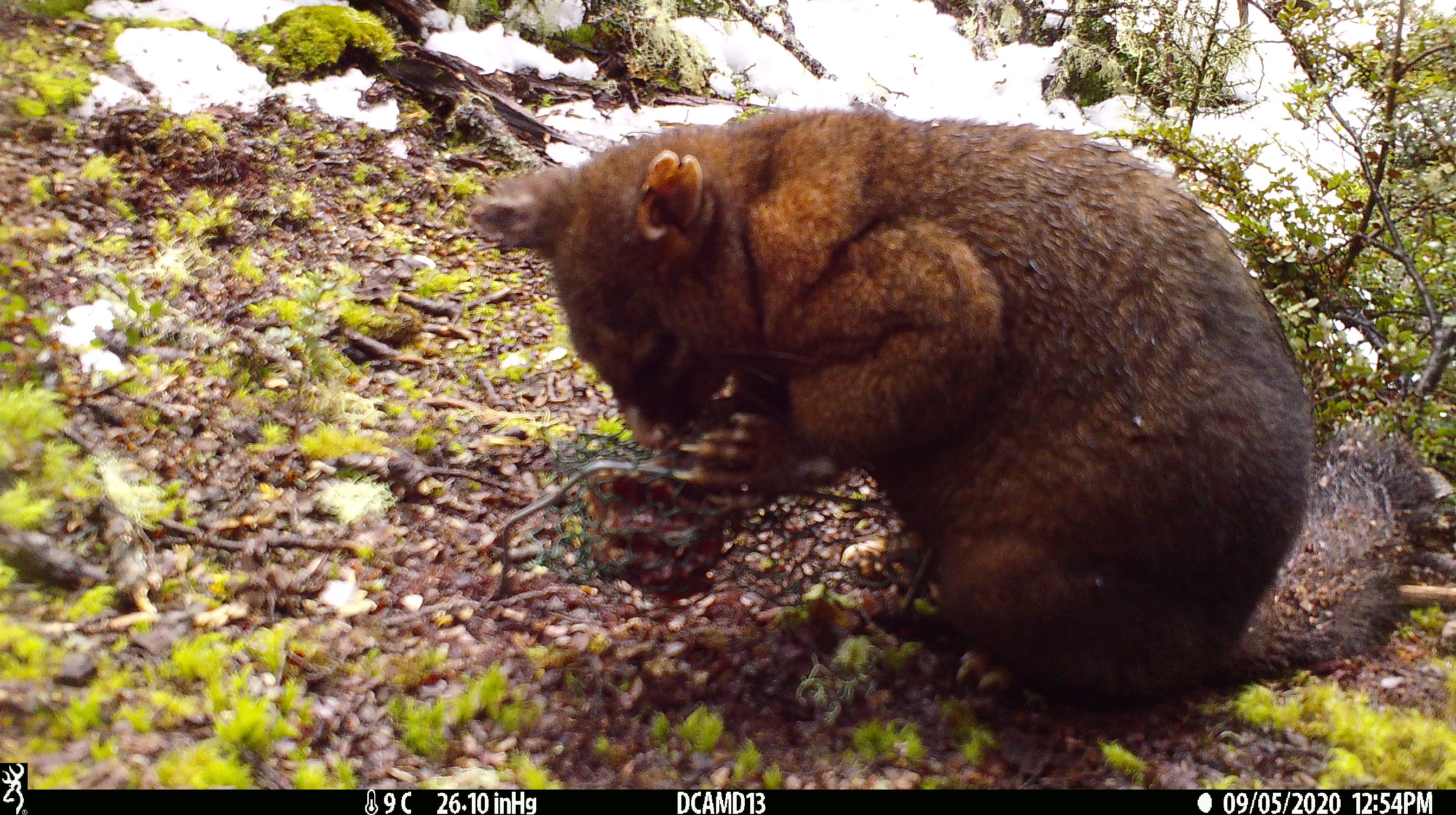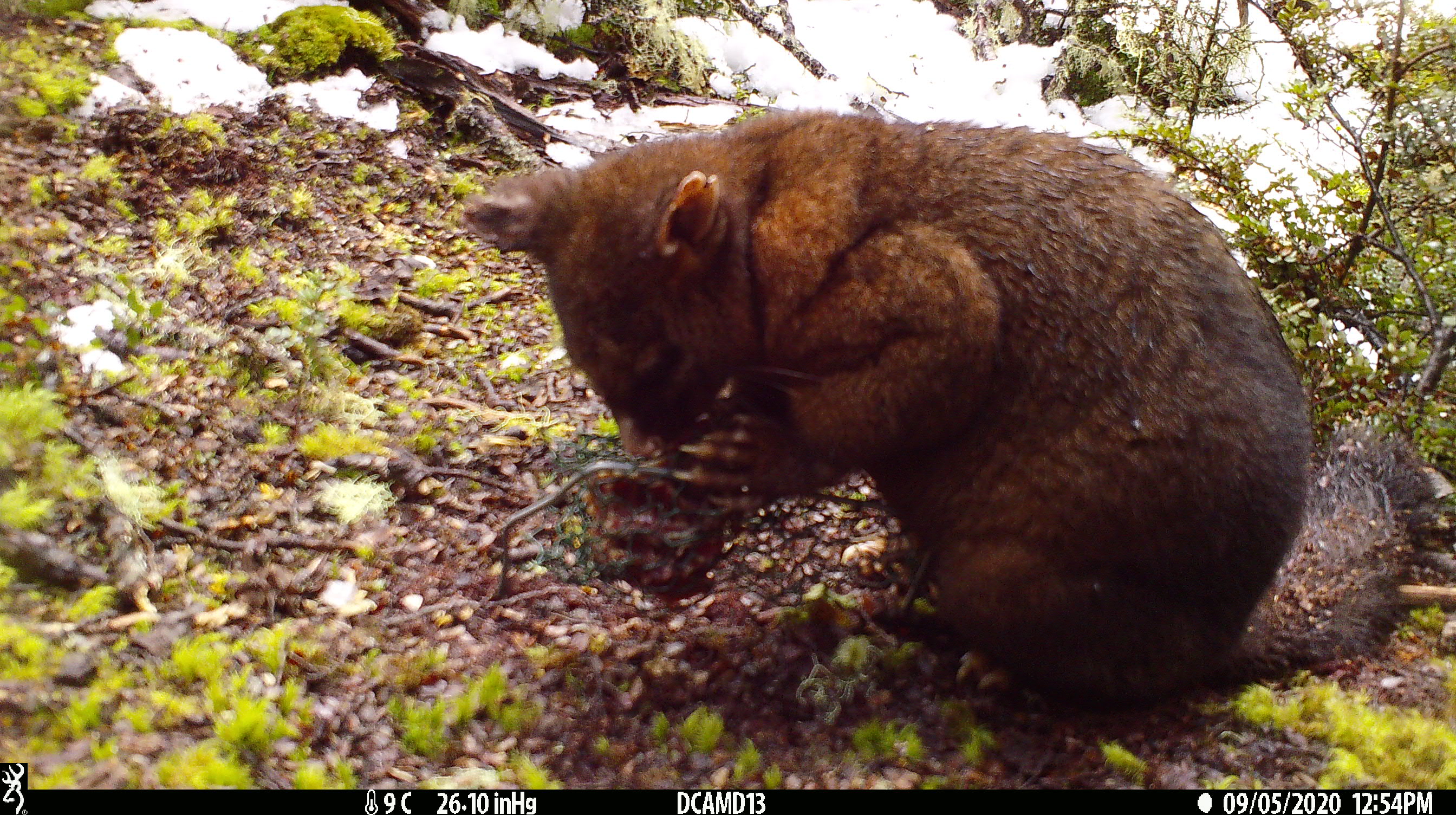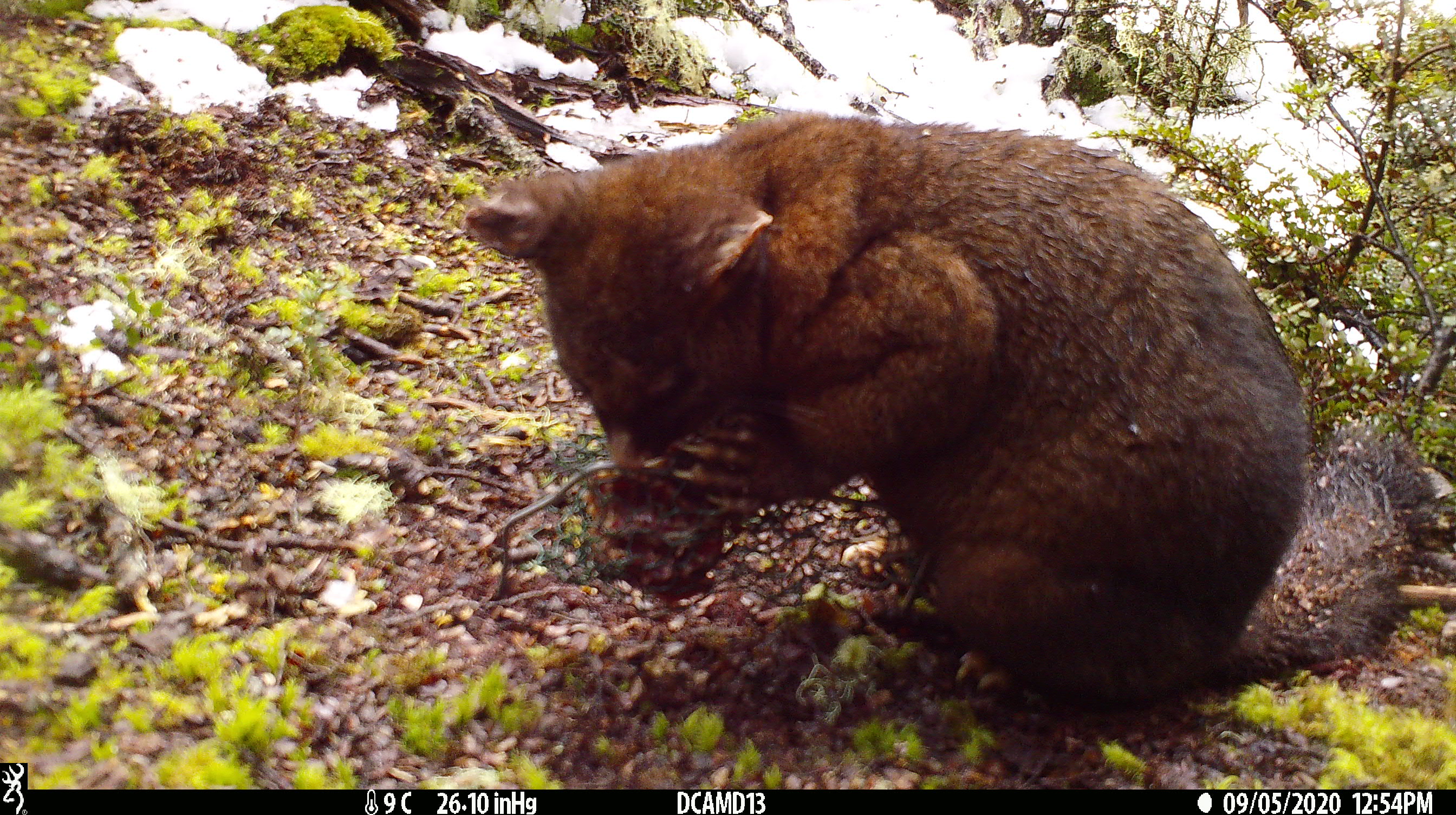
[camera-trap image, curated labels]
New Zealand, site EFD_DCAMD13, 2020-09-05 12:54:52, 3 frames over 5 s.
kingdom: Animalia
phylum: Chordata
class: Mammalia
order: Diprotodontia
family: Phalangeridae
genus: Trichosurus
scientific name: Trichosurus vulpecula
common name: common brushtail possum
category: possum